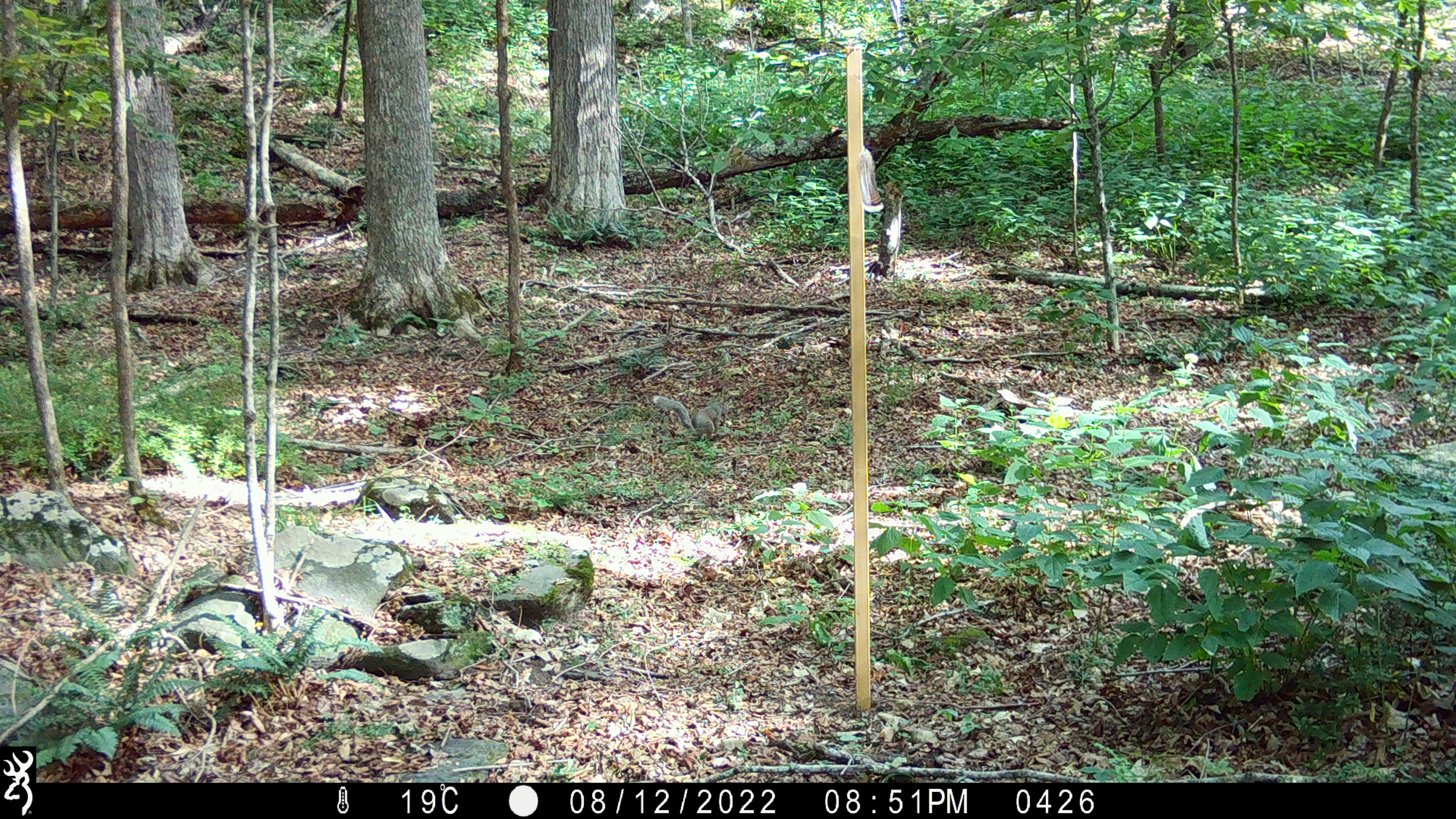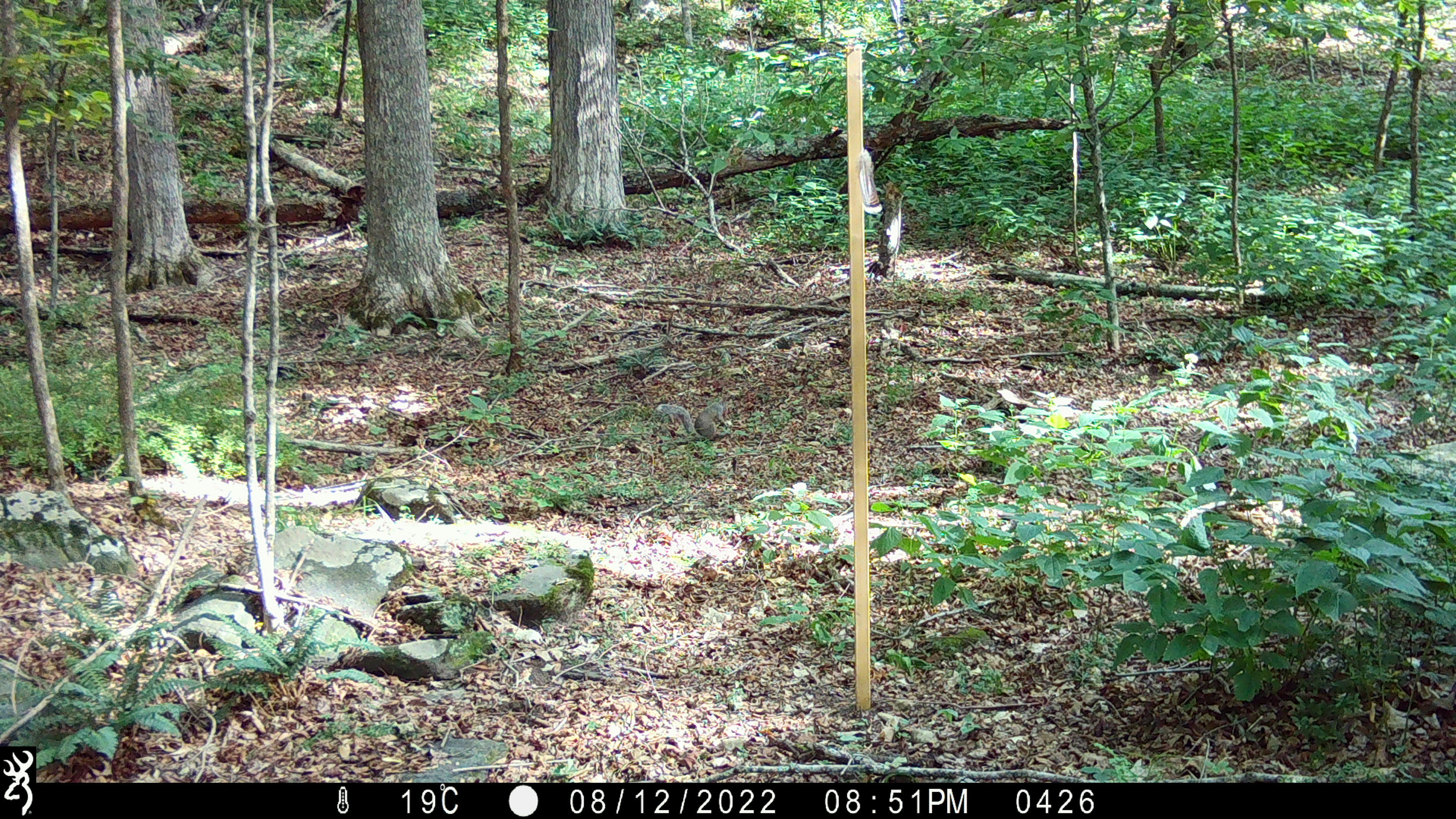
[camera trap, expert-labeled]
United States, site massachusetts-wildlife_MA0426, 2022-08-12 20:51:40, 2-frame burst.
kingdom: Animalia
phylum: Chordata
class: Mammalia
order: Rodentia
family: Sciuridae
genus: Sciurus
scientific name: Sciurus carolinensis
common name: gray squirrel